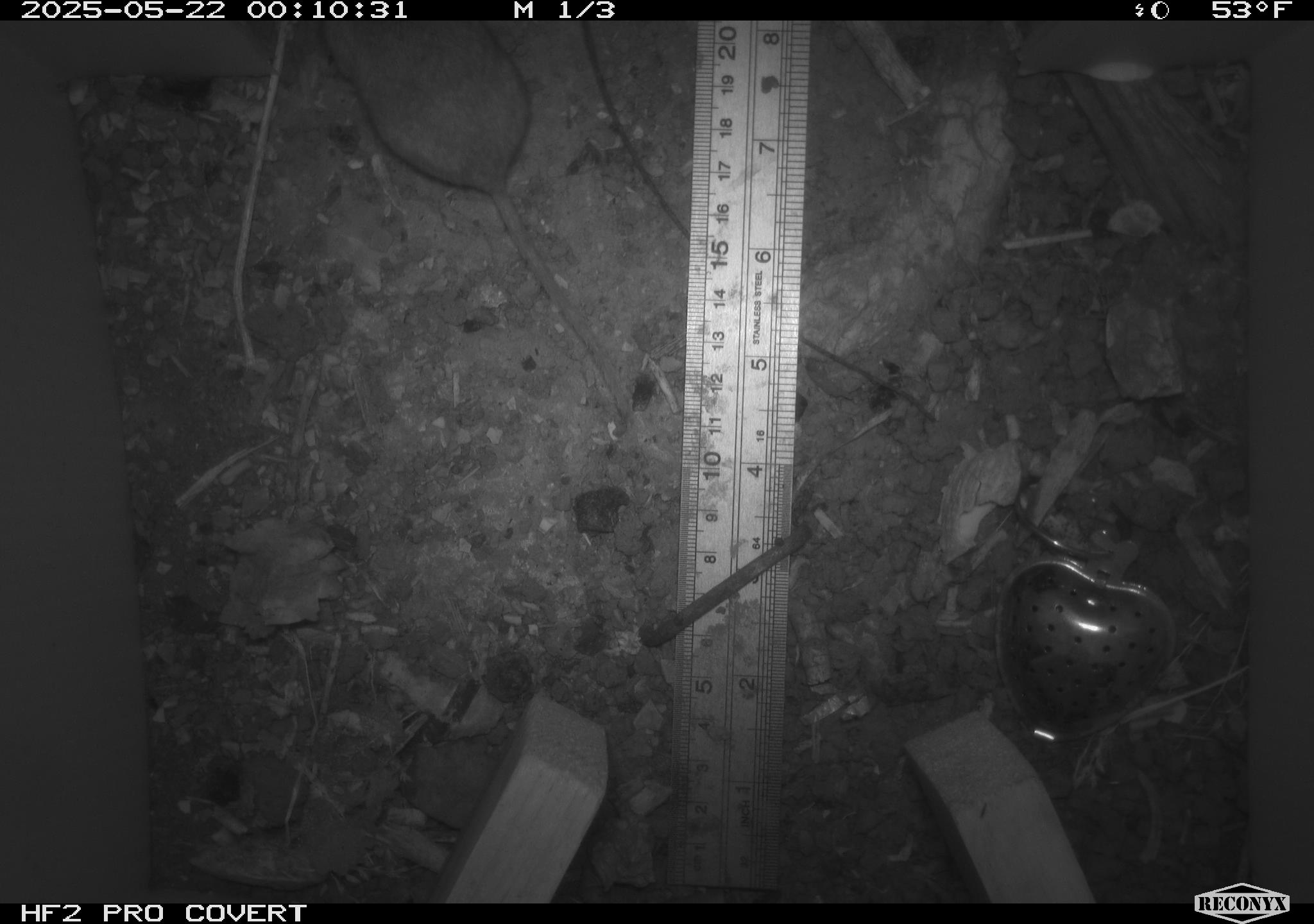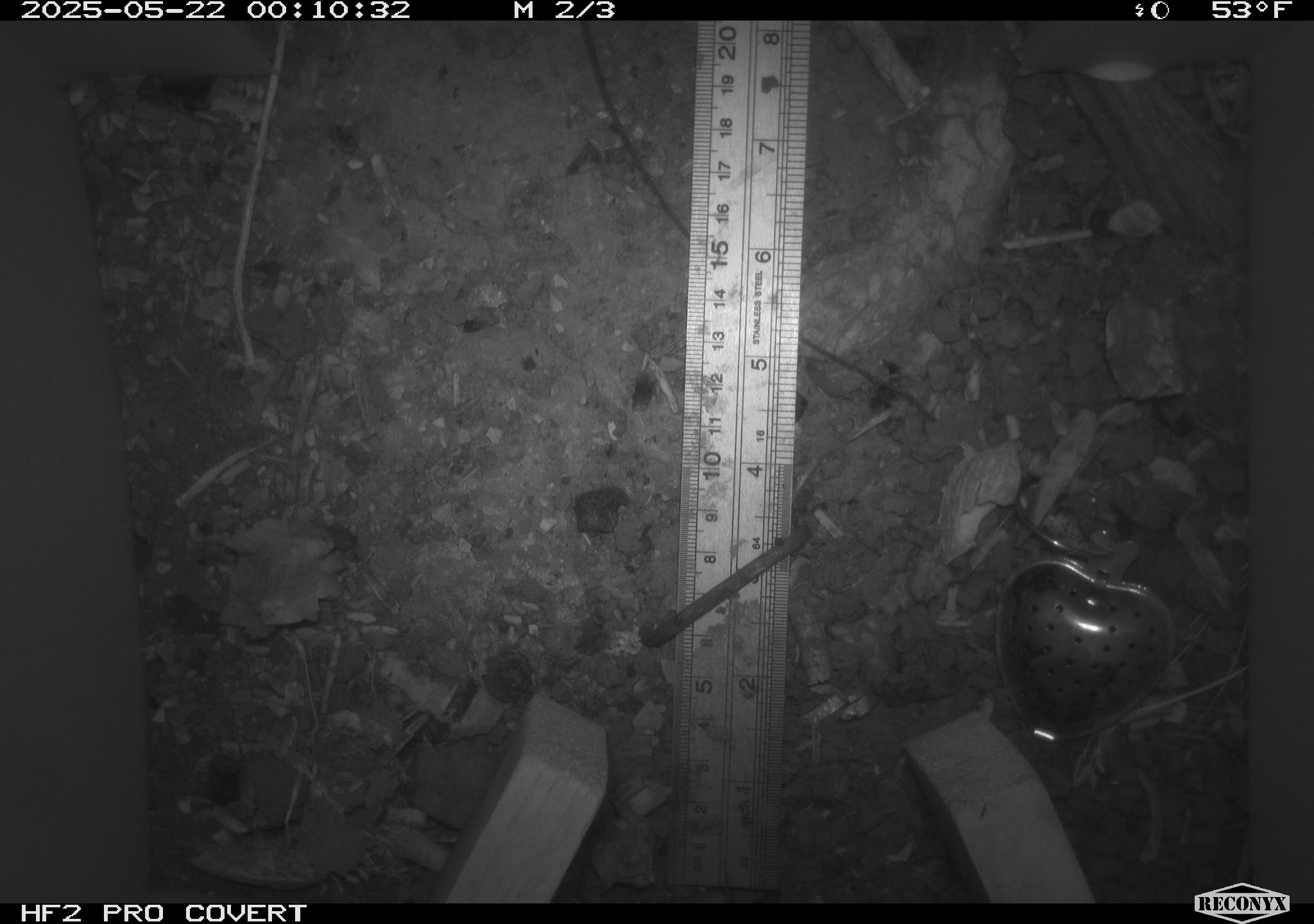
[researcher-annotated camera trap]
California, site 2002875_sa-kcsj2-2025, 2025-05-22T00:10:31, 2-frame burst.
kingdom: Animalia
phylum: Chordata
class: Mammalia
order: Rodentia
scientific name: Rodentia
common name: rodent